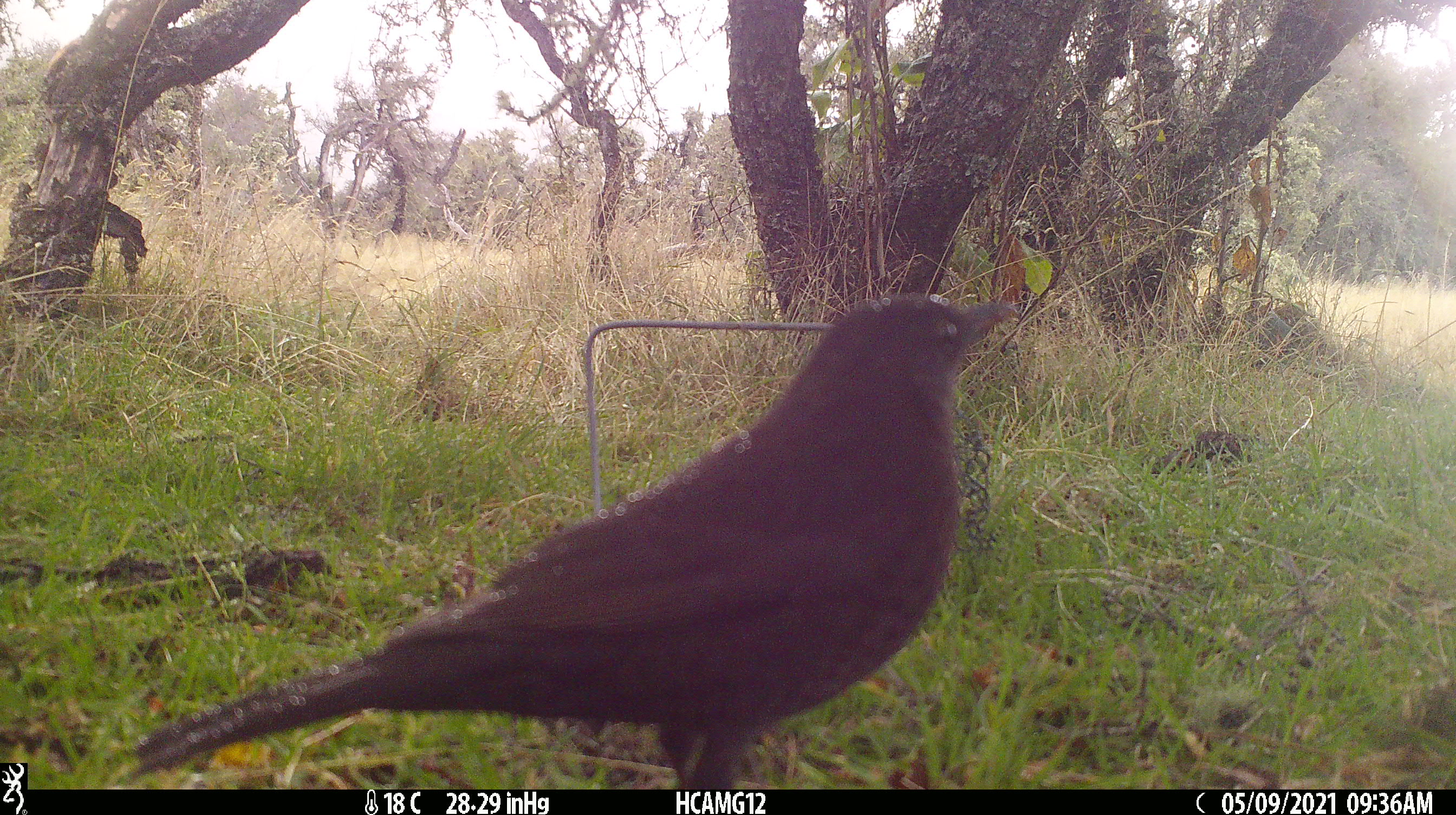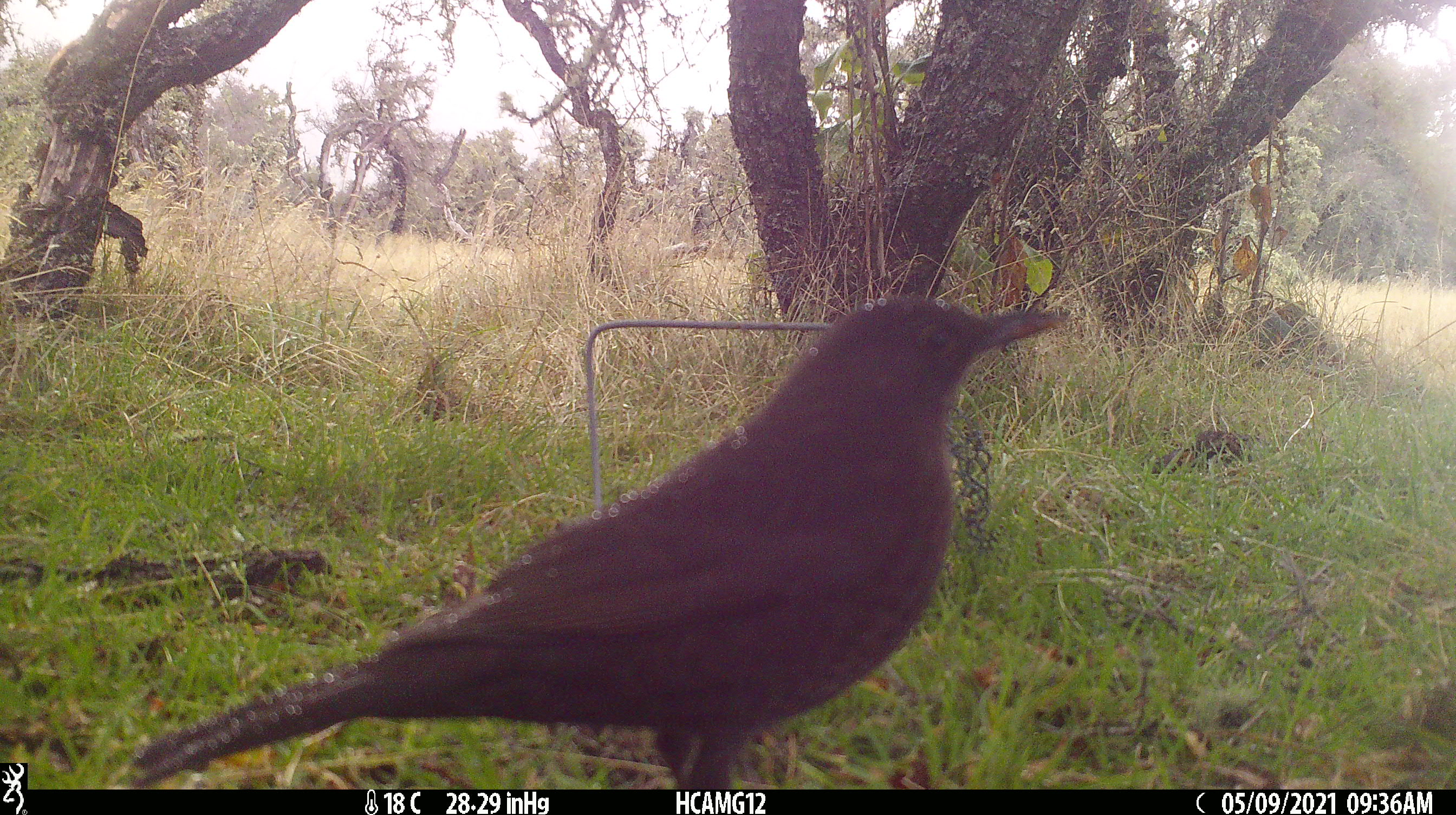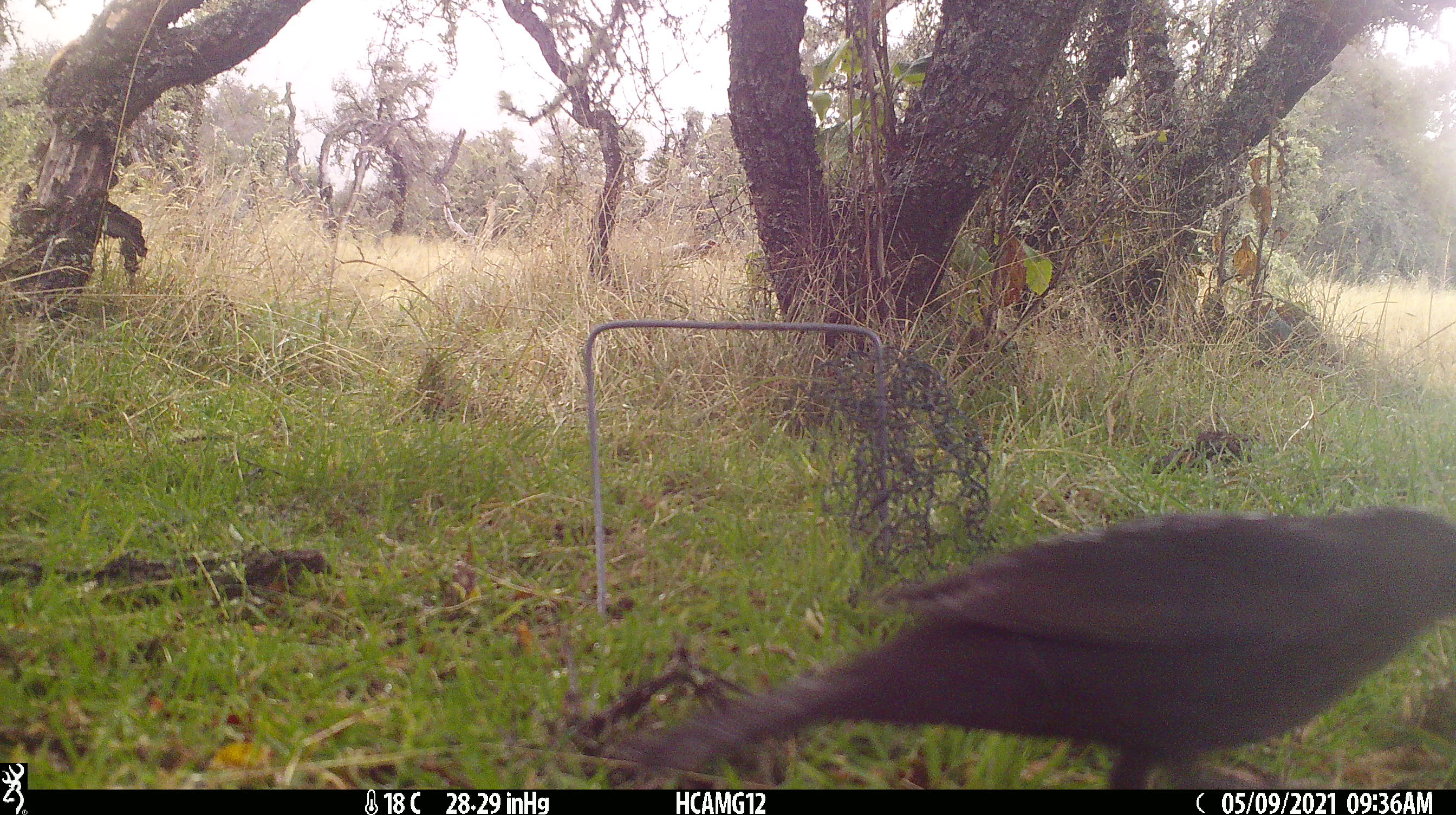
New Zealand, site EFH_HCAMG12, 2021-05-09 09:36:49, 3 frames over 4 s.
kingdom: Animalia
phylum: Chordata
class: Aves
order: Passeriformes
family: Turdidae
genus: Turdus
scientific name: Turdus merula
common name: eurasian blackbird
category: blackbird